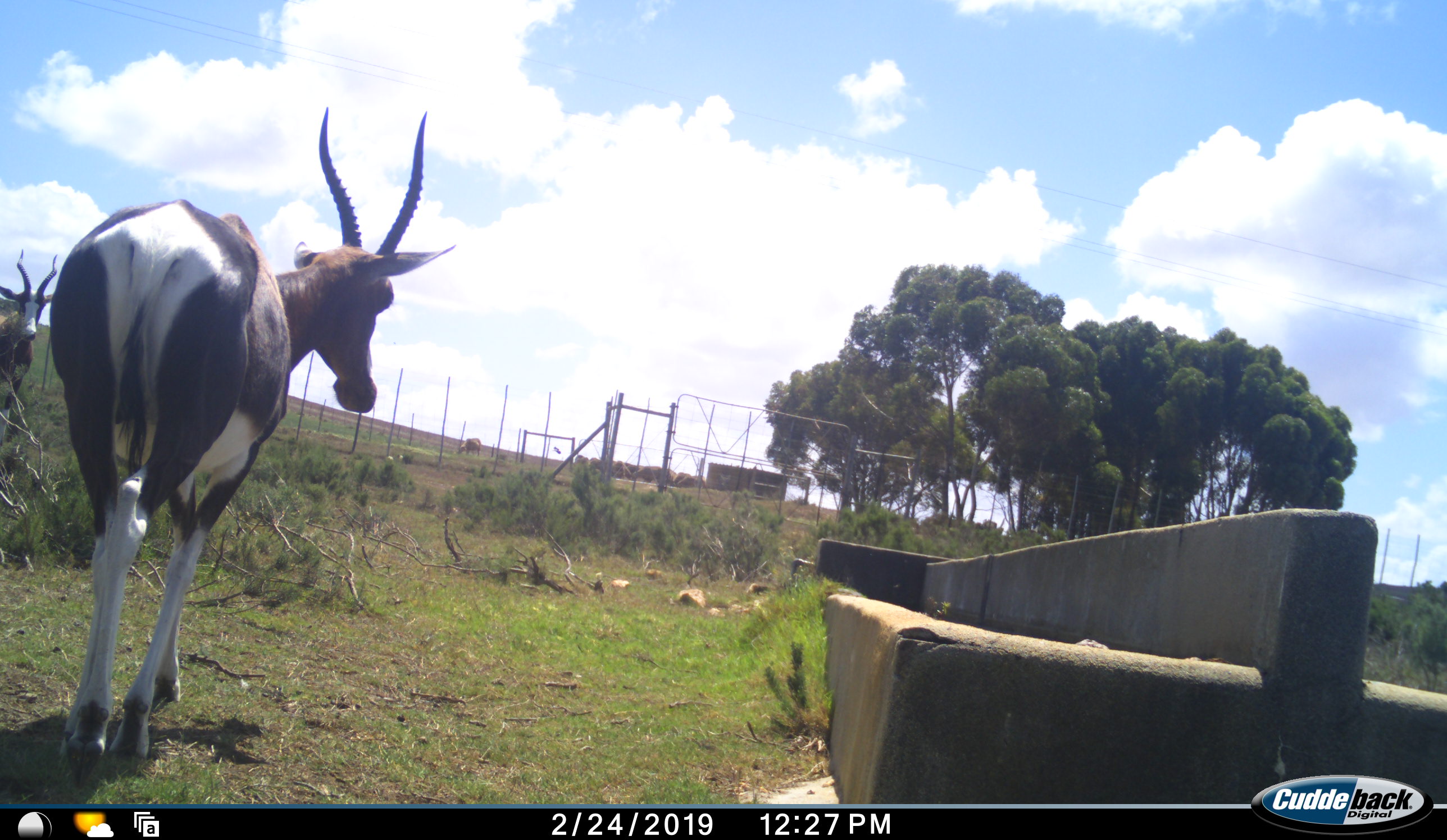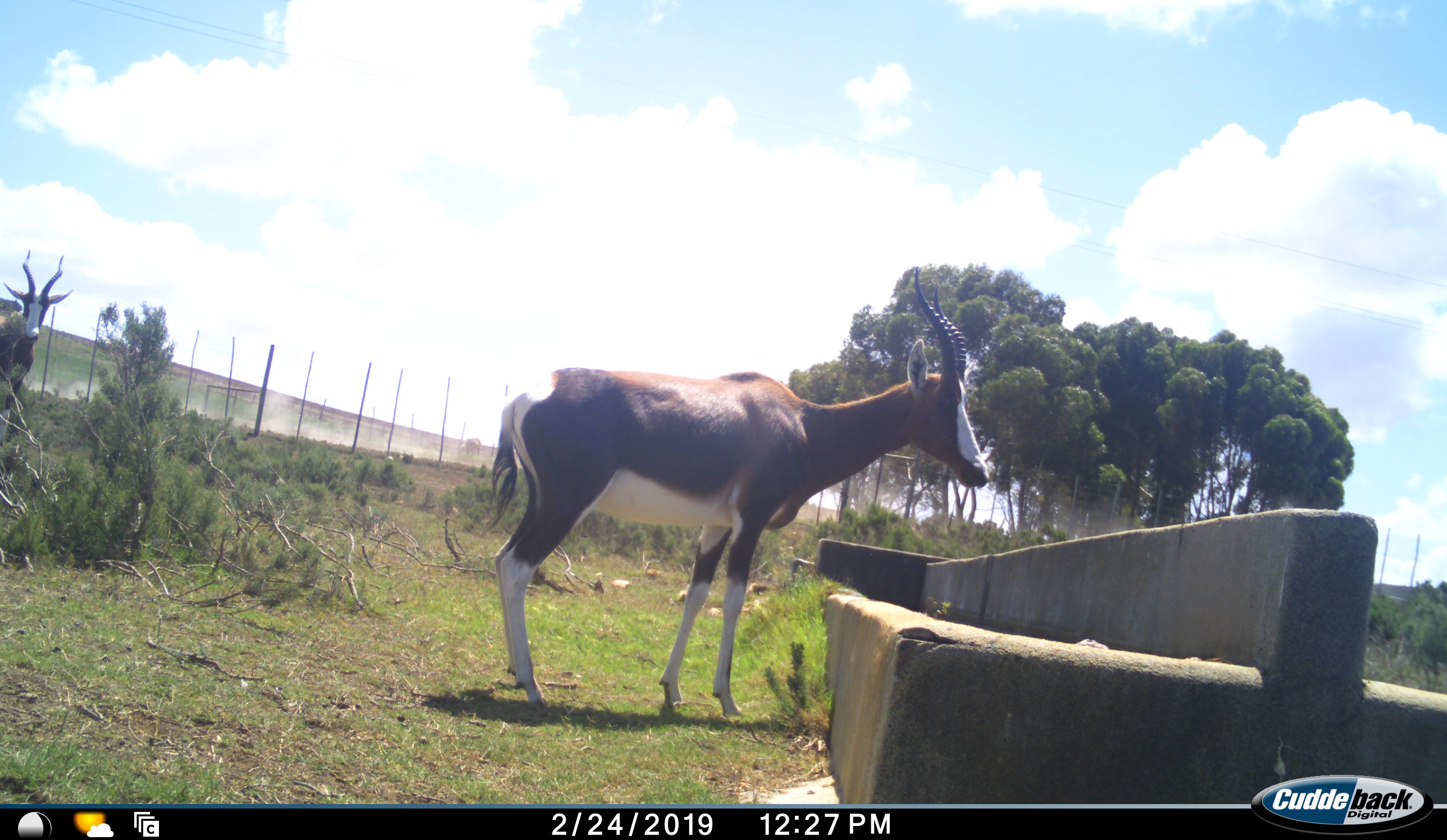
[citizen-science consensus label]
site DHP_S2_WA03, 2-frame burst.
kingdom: Animalia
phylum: Chordata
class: Mammalia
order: Artiodactyla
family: Bovidae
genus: Damaliscus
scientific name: Damaliscus pygargus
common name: bontebok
Bontebok (Damaliscus pygargus), count 2. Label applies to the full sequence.